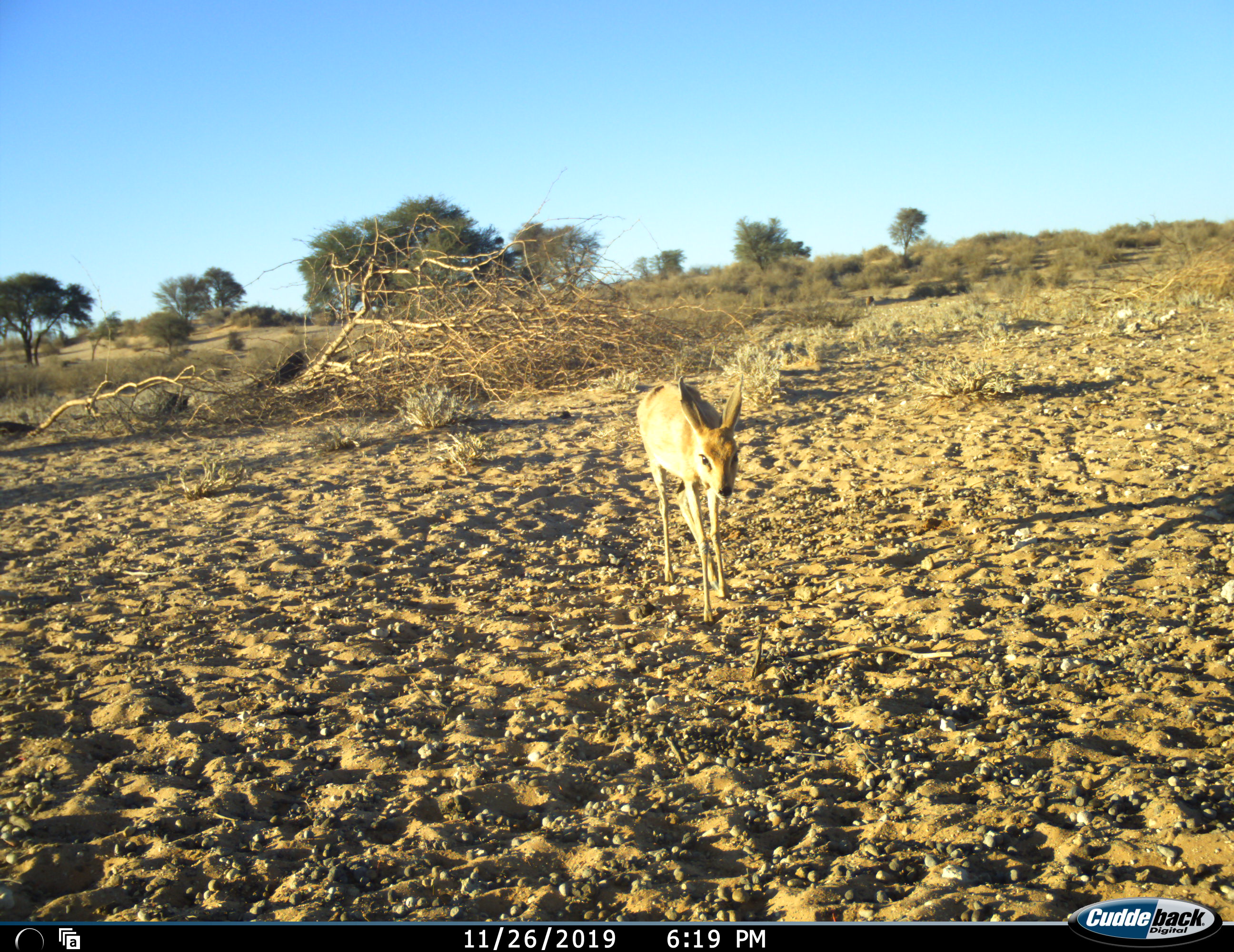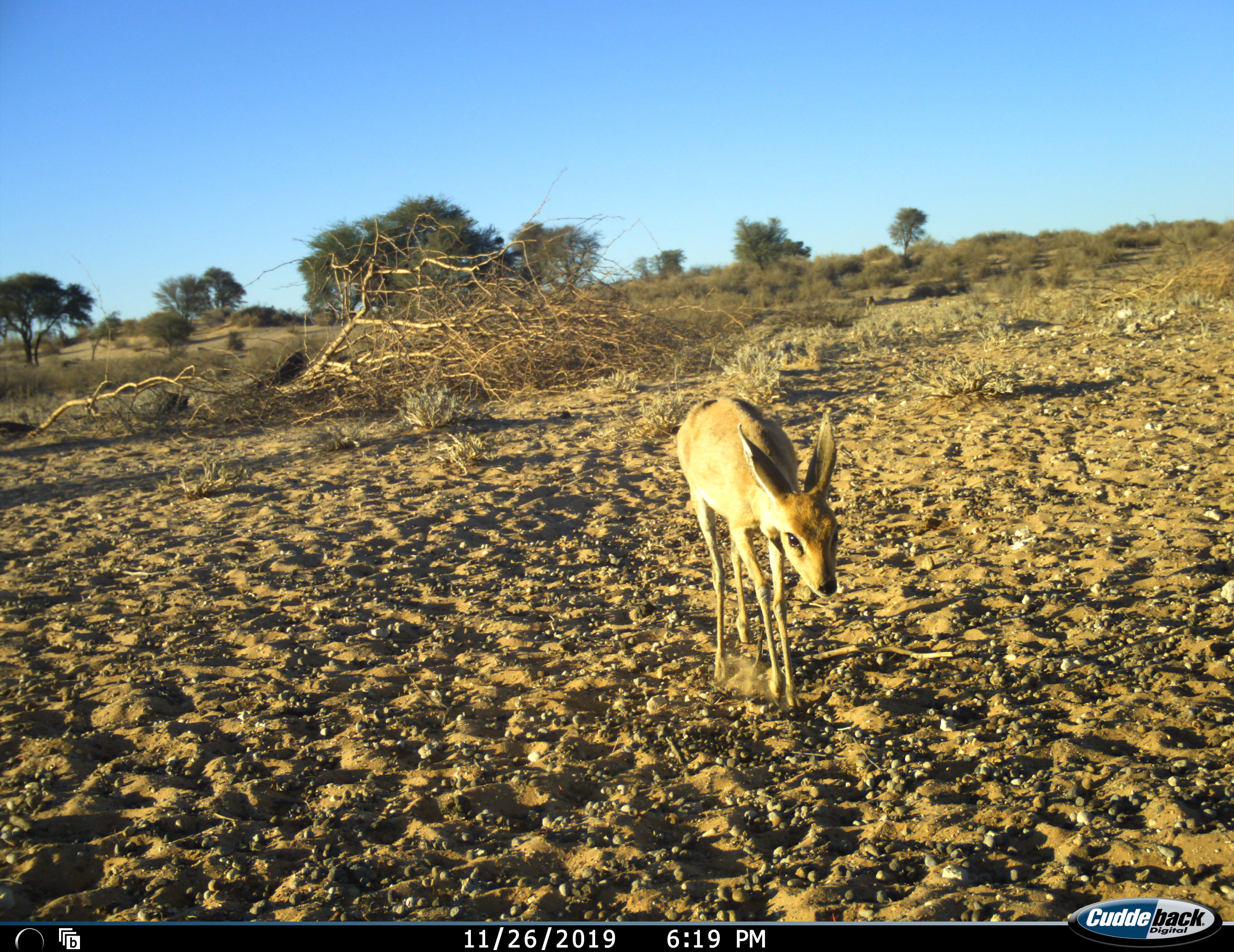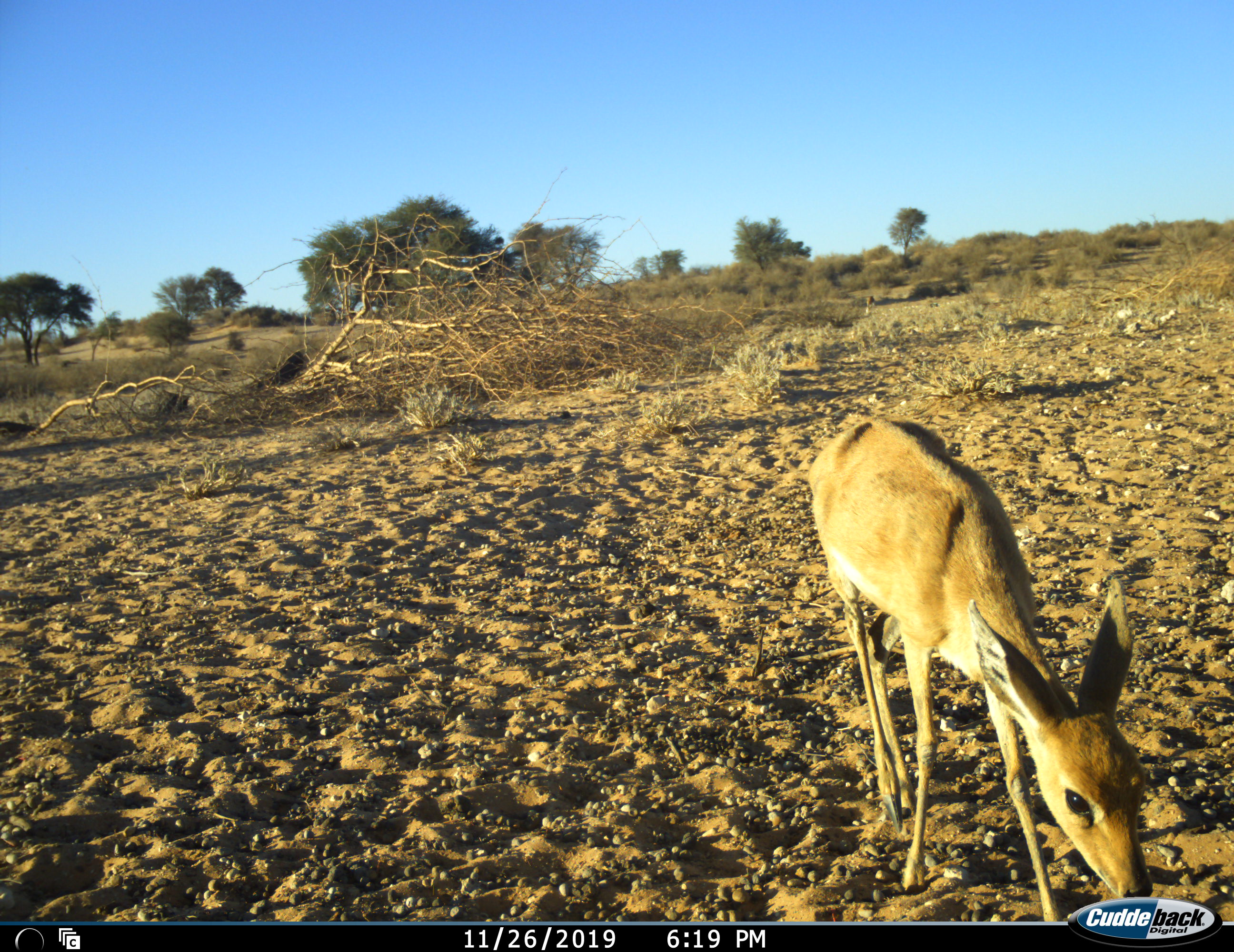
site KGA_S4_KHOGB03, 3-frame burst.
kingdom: Animalia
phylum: Chordata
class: Mammalia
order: Artiodactyla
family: Bovidae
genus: Raphicerus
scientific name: Raphicerus campestris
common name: steenbok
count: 1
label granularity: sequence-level